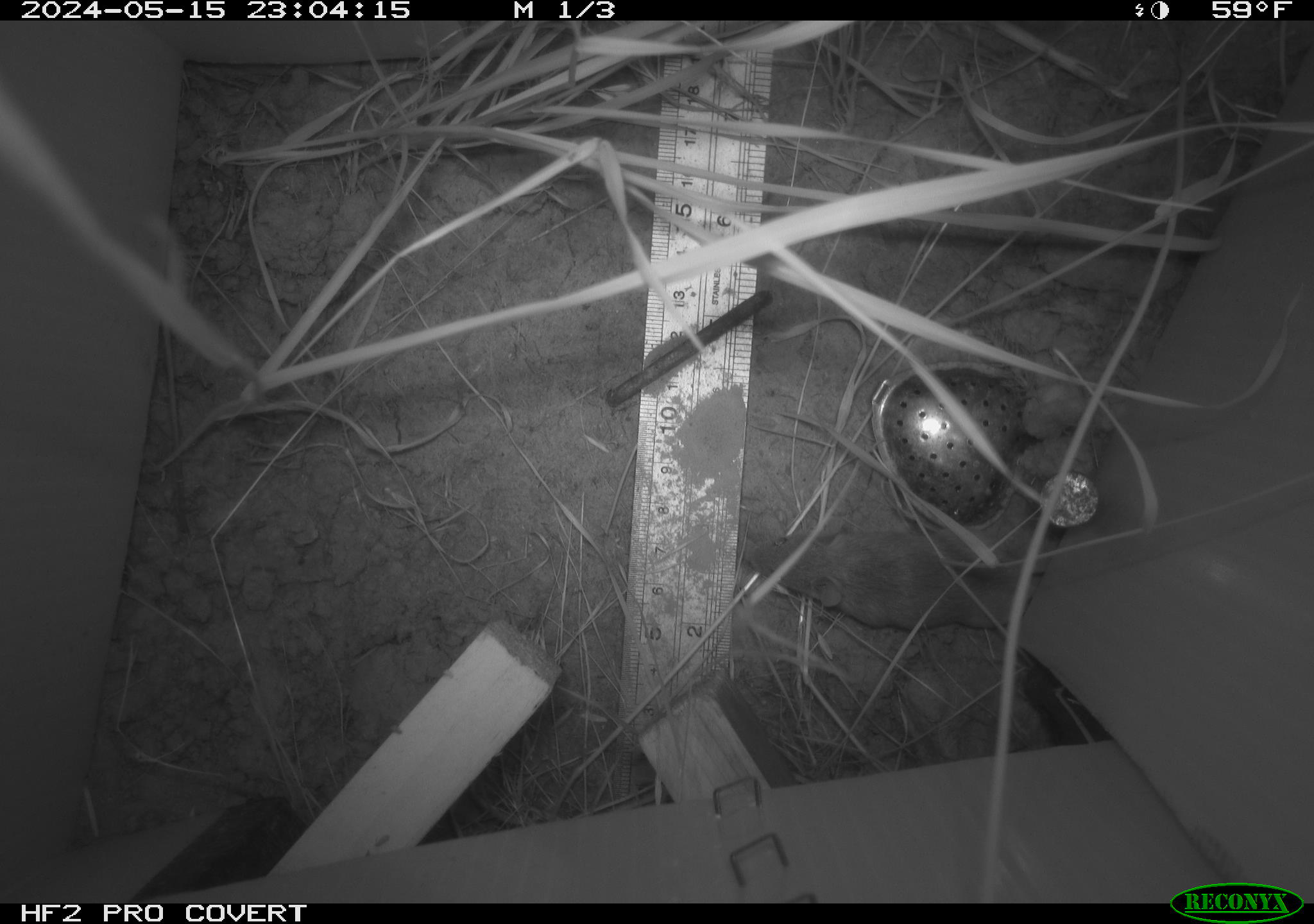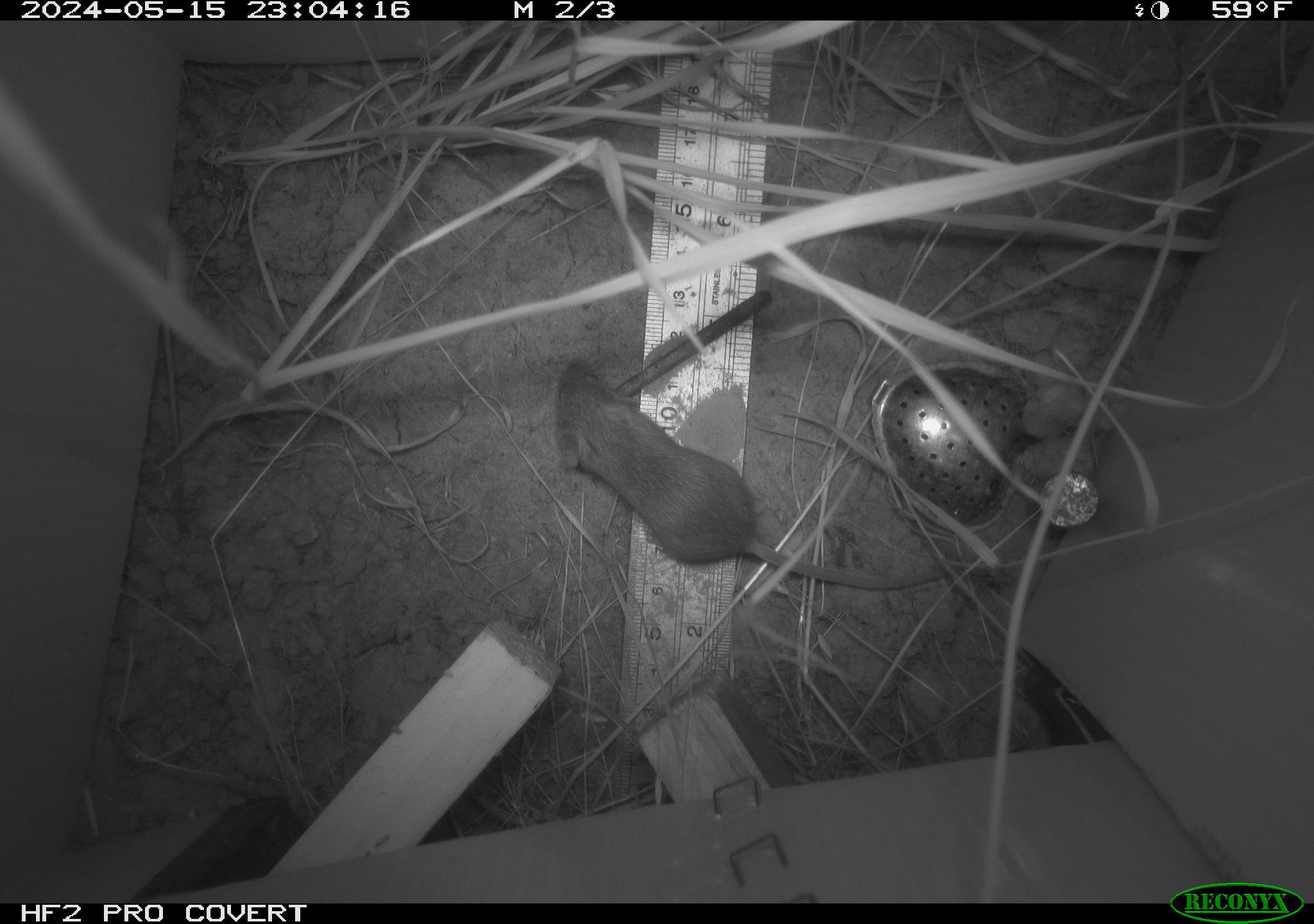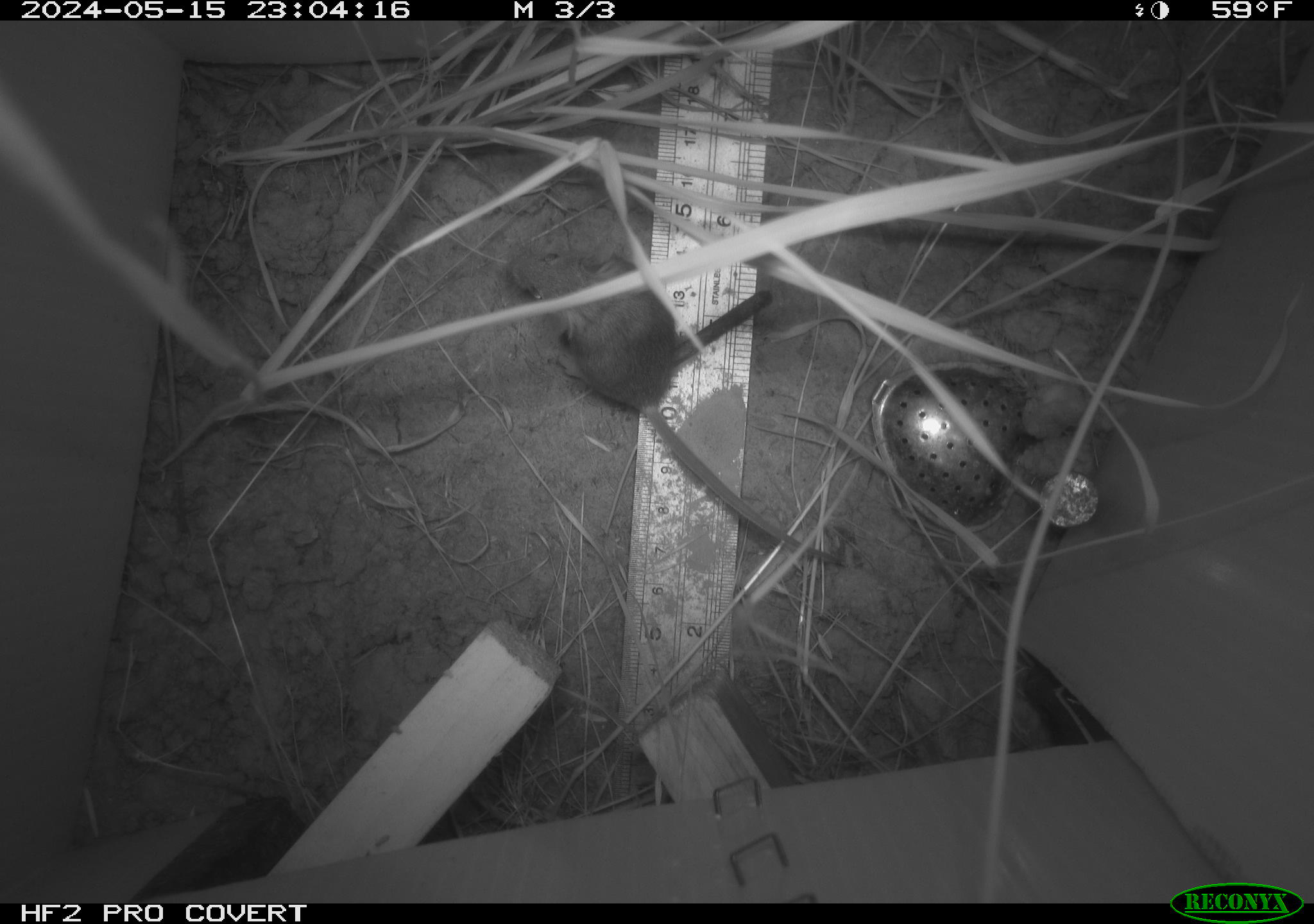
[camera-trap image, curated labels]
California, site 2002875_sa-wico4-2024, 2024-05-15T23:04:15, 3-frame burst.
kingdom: Animalia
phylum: Chordata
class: Mammalia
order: Rodentia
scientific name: Rodentia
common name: mouse species